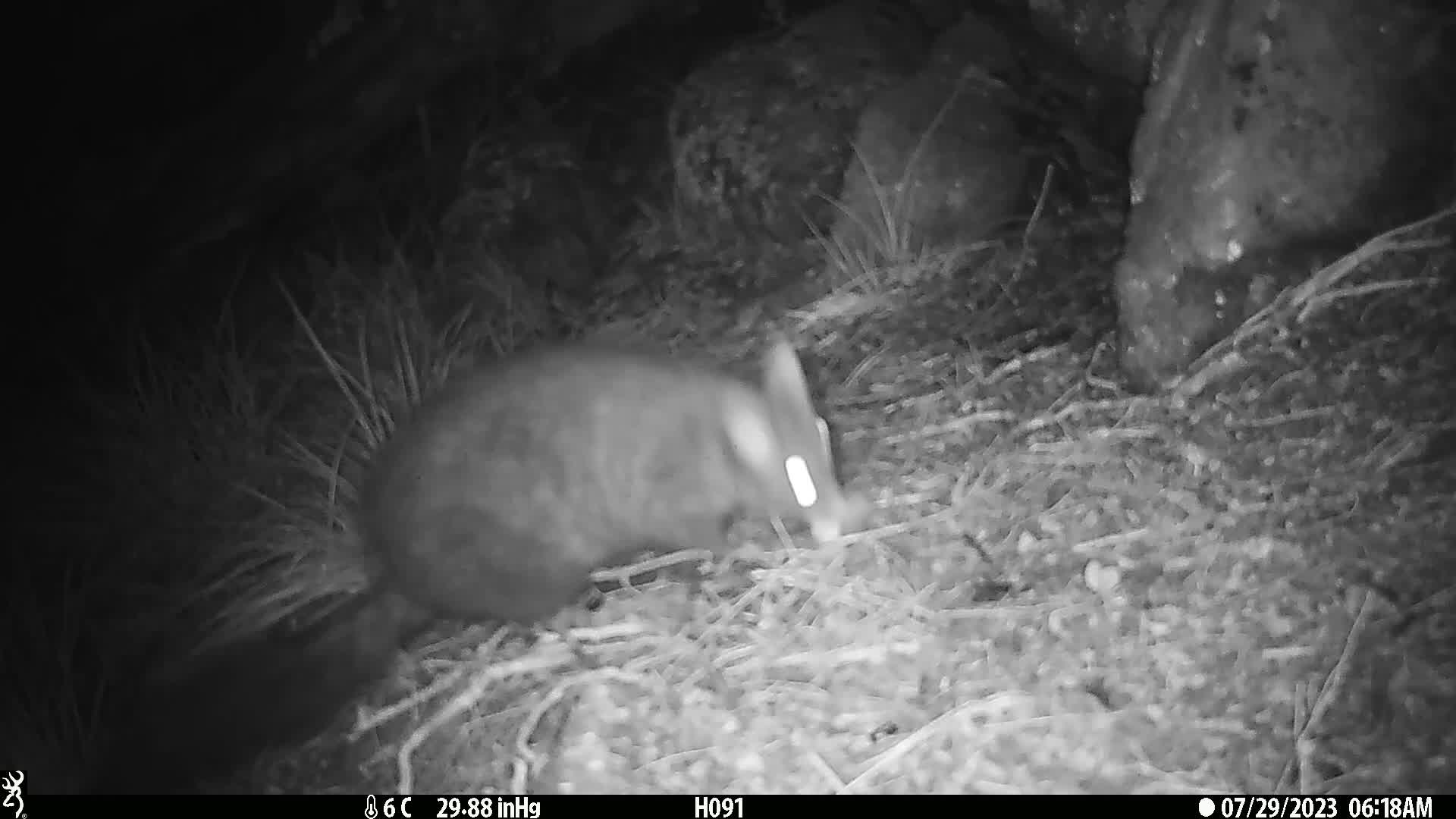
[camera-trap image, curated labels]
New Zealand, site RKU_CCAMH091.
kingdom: Animalia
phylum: Chordata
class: Mammalia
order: Diprotodontia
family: Phalangeridae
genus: Trichosurus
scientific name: Trichosurus vulpecula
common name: common brushtail possum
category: possum